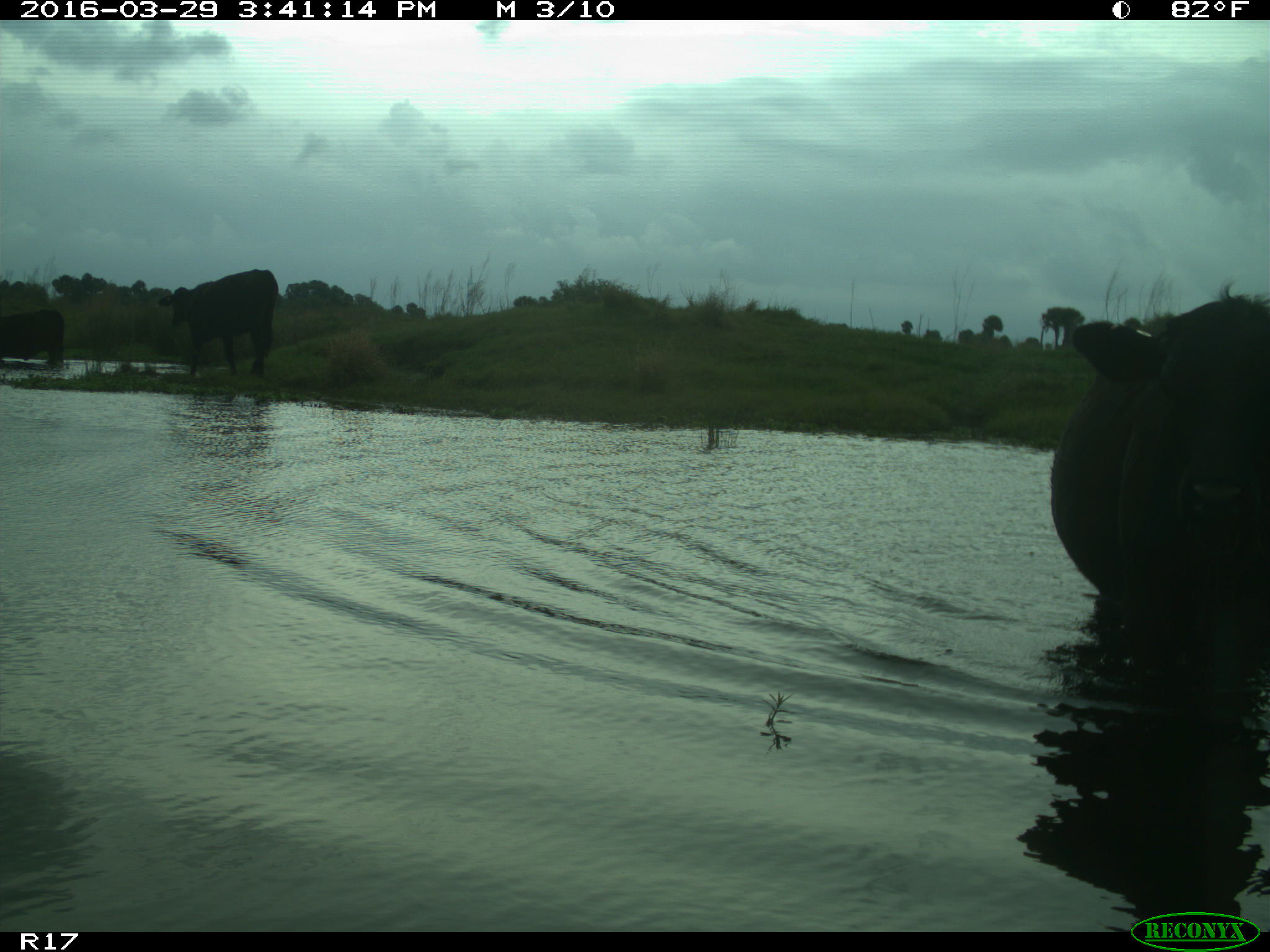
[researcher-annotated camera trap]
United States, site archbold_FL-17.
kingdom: Animalia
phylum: Chordata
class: Mammalia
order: Artiodactyla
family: Bovidae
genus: Bos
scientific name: Bos taurus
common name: domestic cow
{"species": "Bos taurus (domestic cow)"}